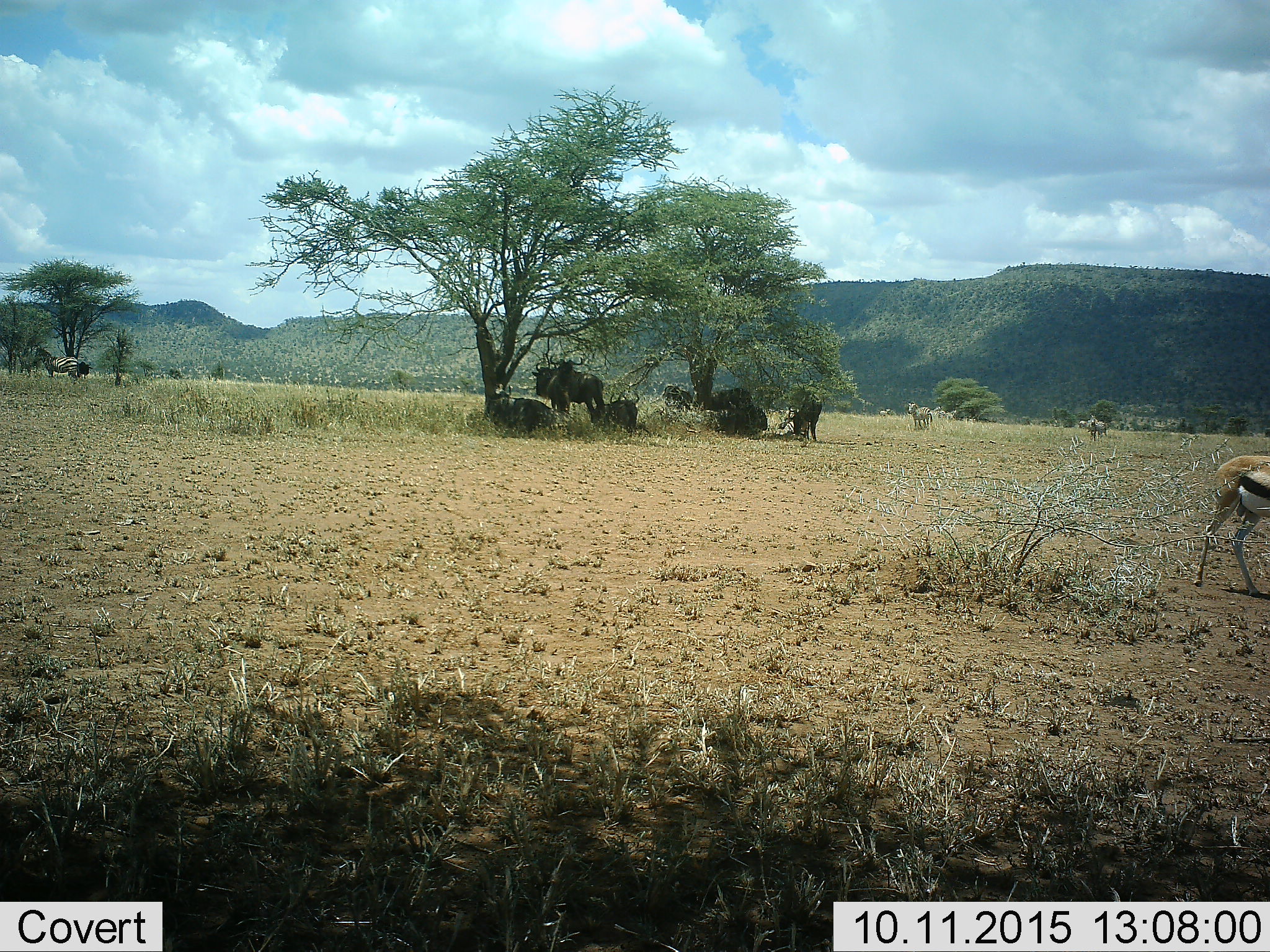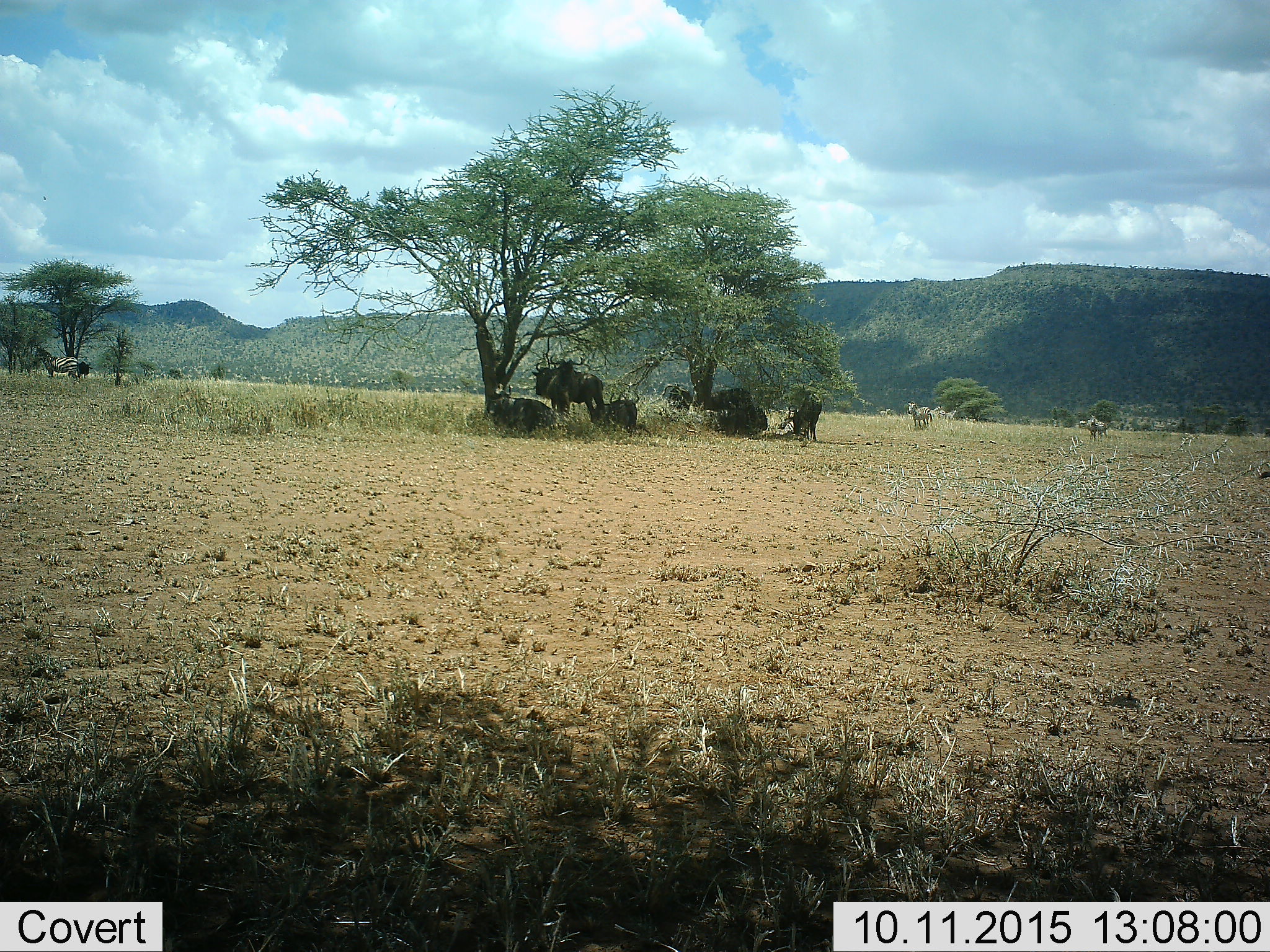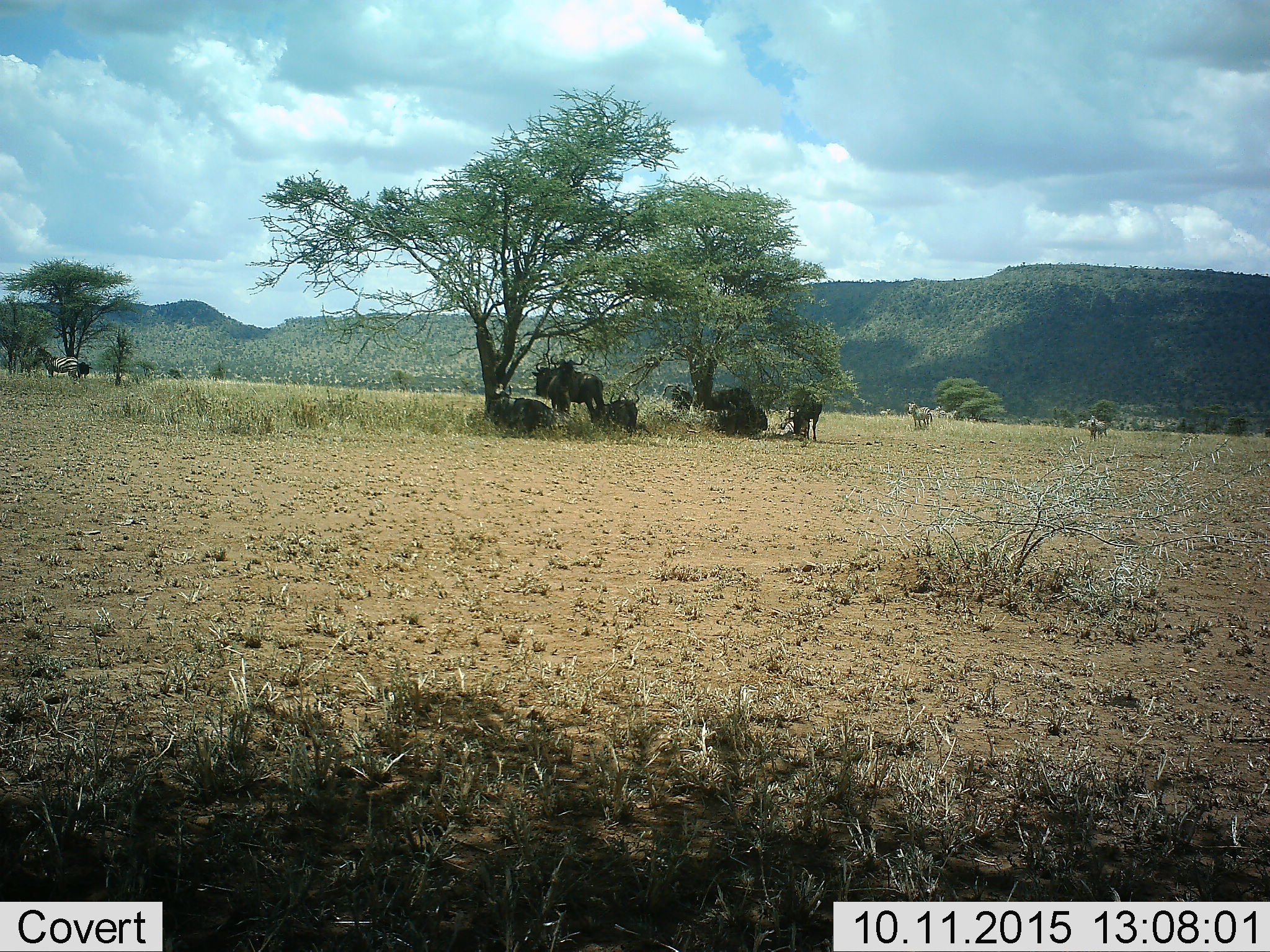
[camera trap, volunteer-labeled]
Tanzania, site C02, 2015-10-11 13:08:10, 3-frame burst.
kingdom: Animalia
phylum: Chordata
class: Mammalia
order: Artiodactyla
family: Bovidae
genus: Eudorcas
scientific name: Eudorcas thomsonii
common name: thomson's gazelle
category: gazellethomsons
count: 1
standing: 0%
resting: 0%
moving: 100%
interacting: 0%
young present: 0%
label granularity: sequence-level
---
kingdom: Animalia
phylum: Chordata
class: Mammalia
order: Artiodactyla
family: Bovidae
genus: Connochaetes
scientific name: Connochaetes taurinus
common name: blue wildebeest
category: wildebeest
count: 8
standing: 54%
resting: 100%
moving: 8%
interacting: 8%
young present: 8%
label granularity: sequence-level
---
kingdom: Animalia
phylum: Chordata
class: Mammalia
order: Perissodactyla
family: Equidae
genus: Equus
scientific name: Equus quagga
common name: plains zebra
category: zebra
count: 5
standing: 70%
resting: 30%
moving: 10%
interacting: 0%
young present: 0%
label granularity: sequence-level